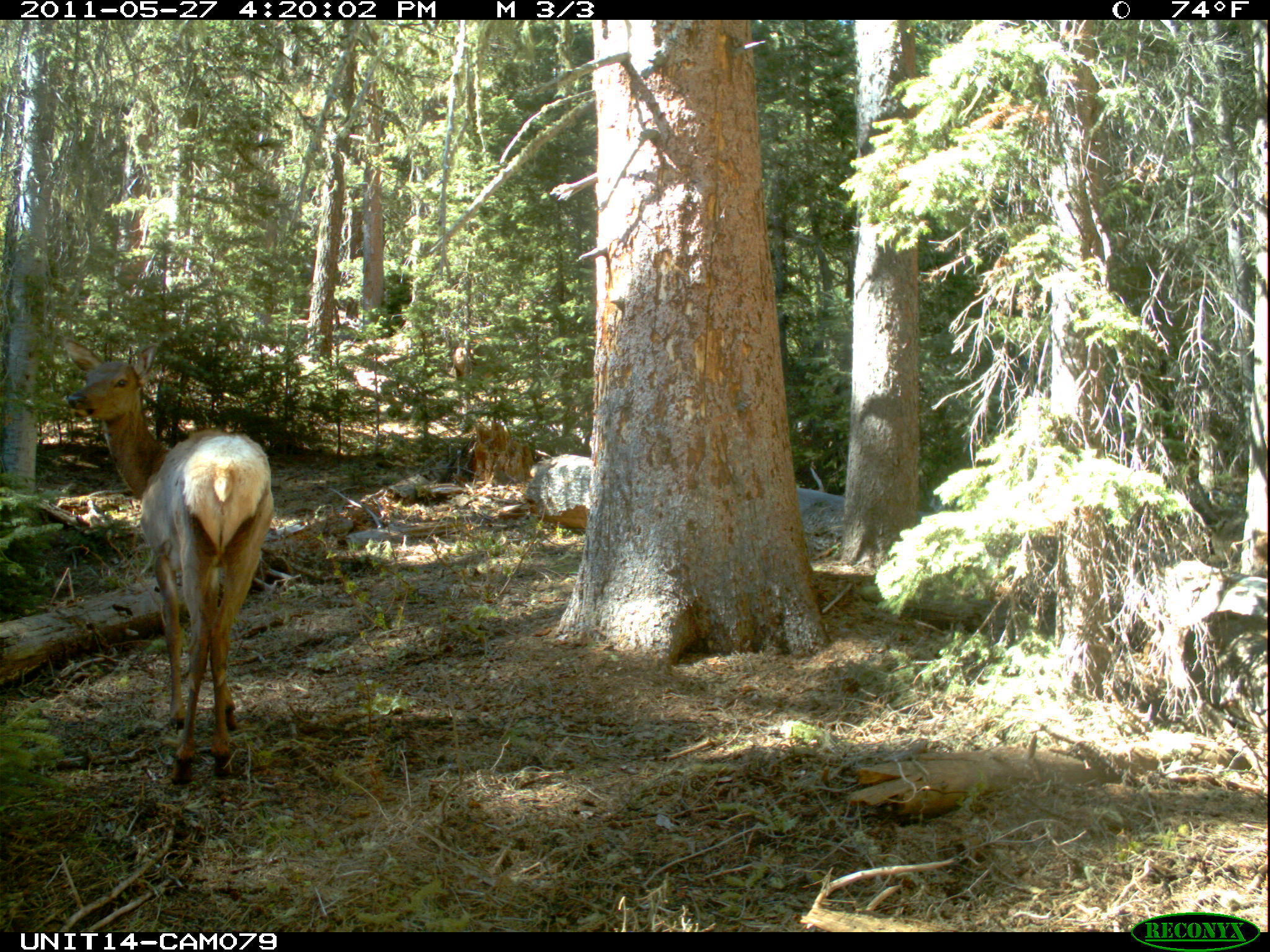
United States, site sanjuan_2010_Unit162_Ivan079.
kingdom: Animalia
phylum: Chordata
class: Mammalia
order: Artiodactyla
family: Cervidae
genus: Cervus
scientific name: Cervus elaphus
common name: red deer